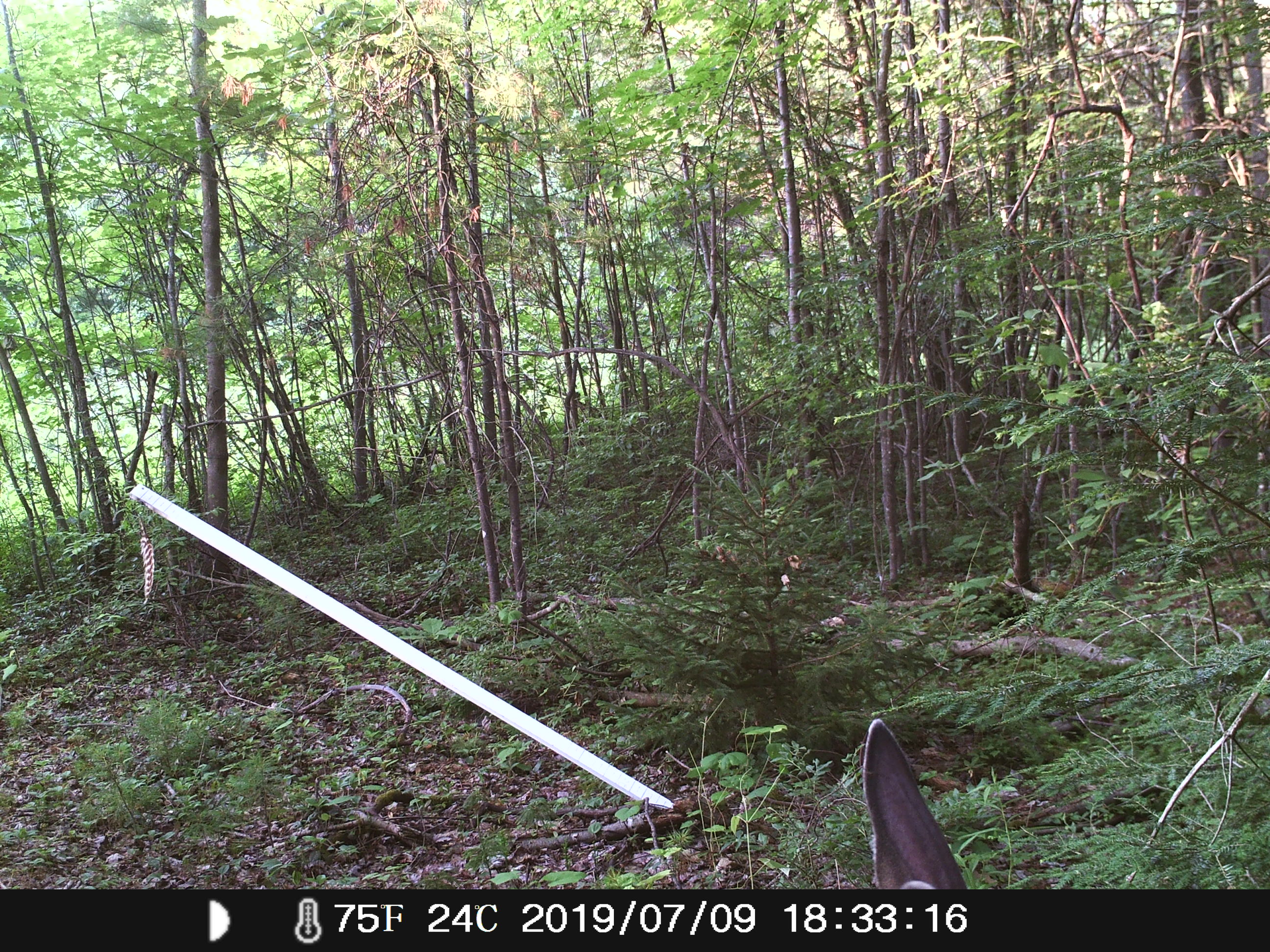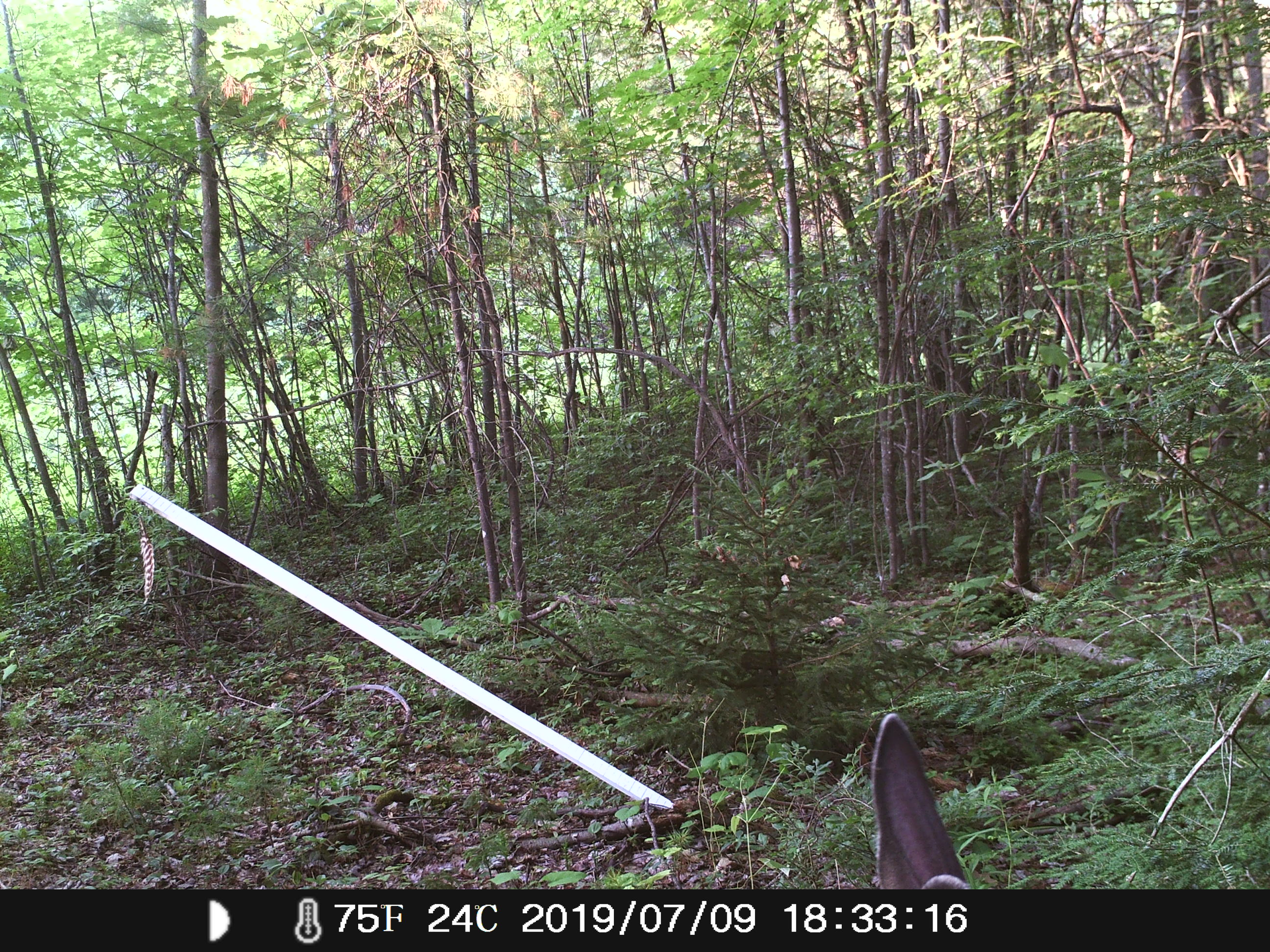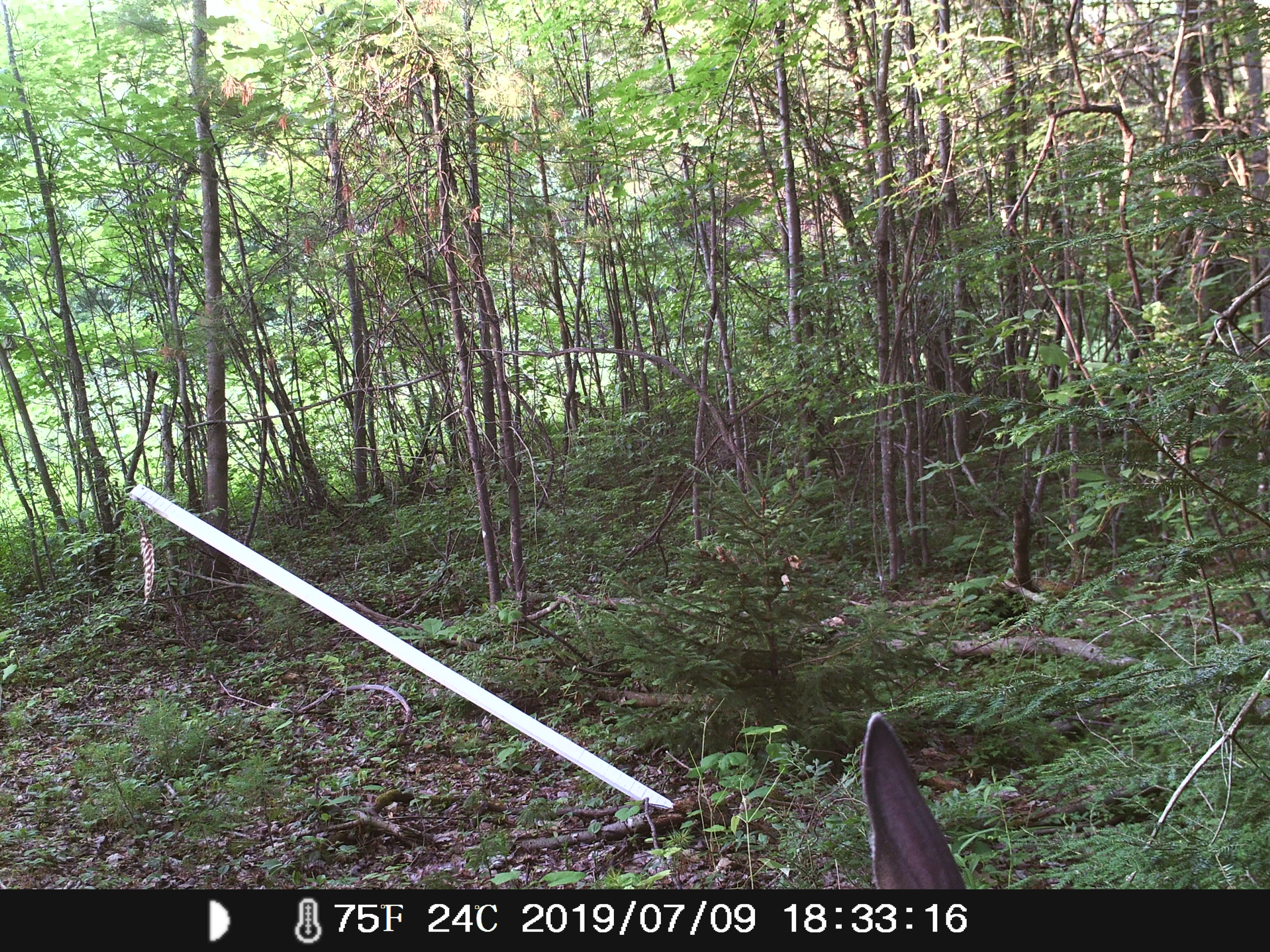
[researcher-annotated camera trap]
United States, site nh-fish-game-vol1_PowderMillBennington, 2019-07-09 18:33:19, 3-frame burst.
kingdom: Animalia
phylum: Chordata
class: Mammalia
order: Artiodactyla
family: Cervidae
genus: Odocoileus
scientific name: Odocoileus virginianus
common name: white-tailed deer